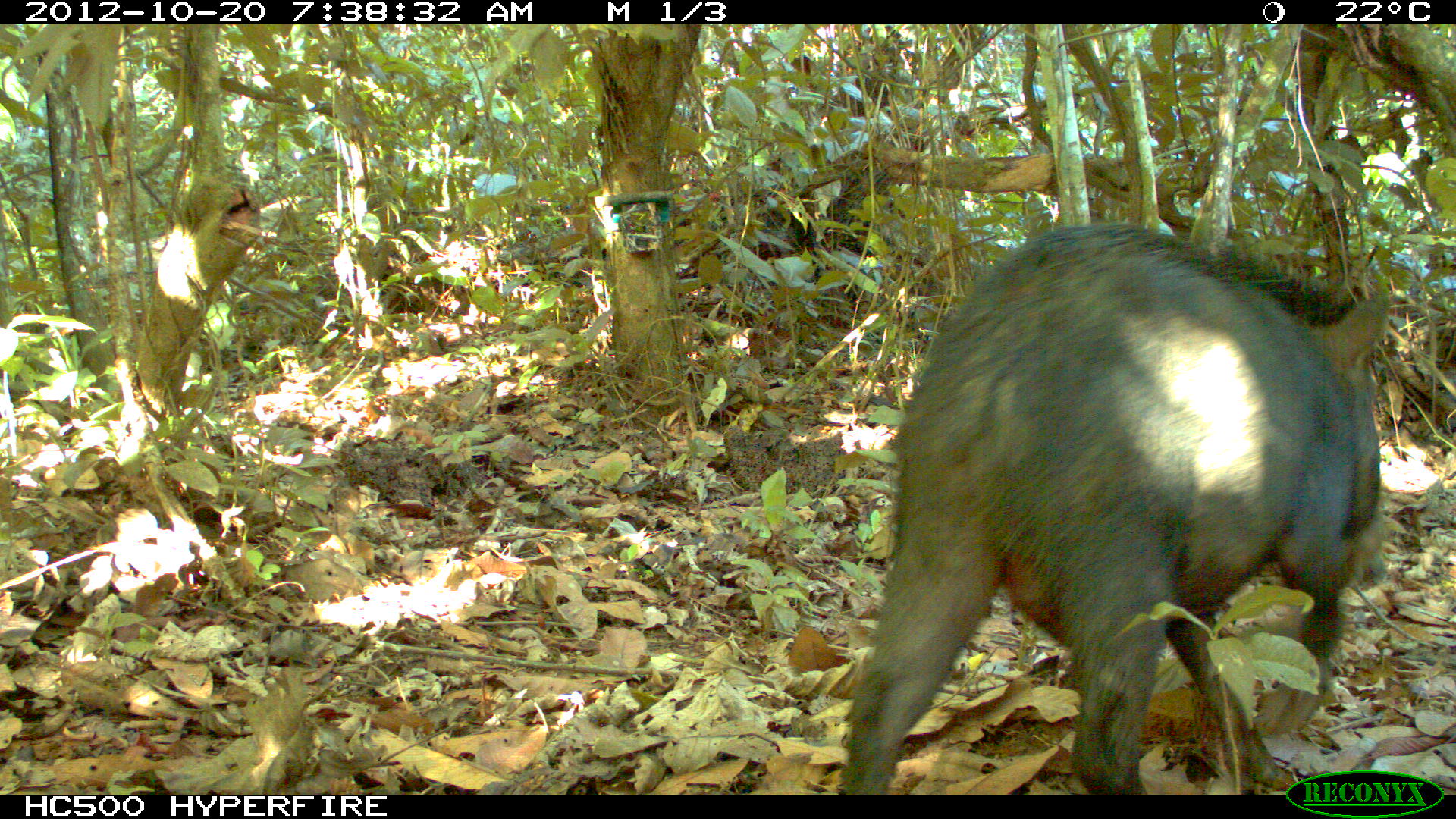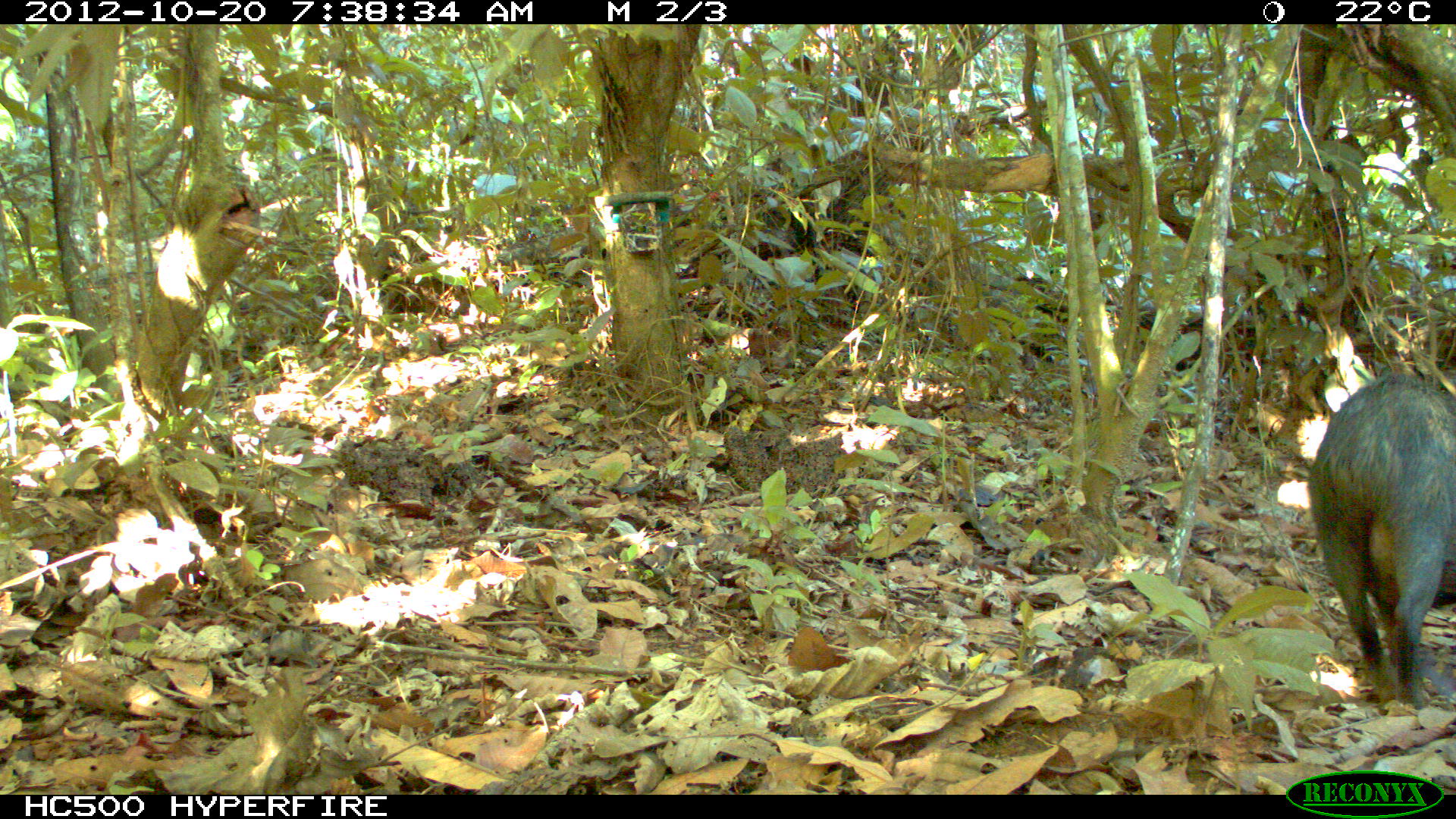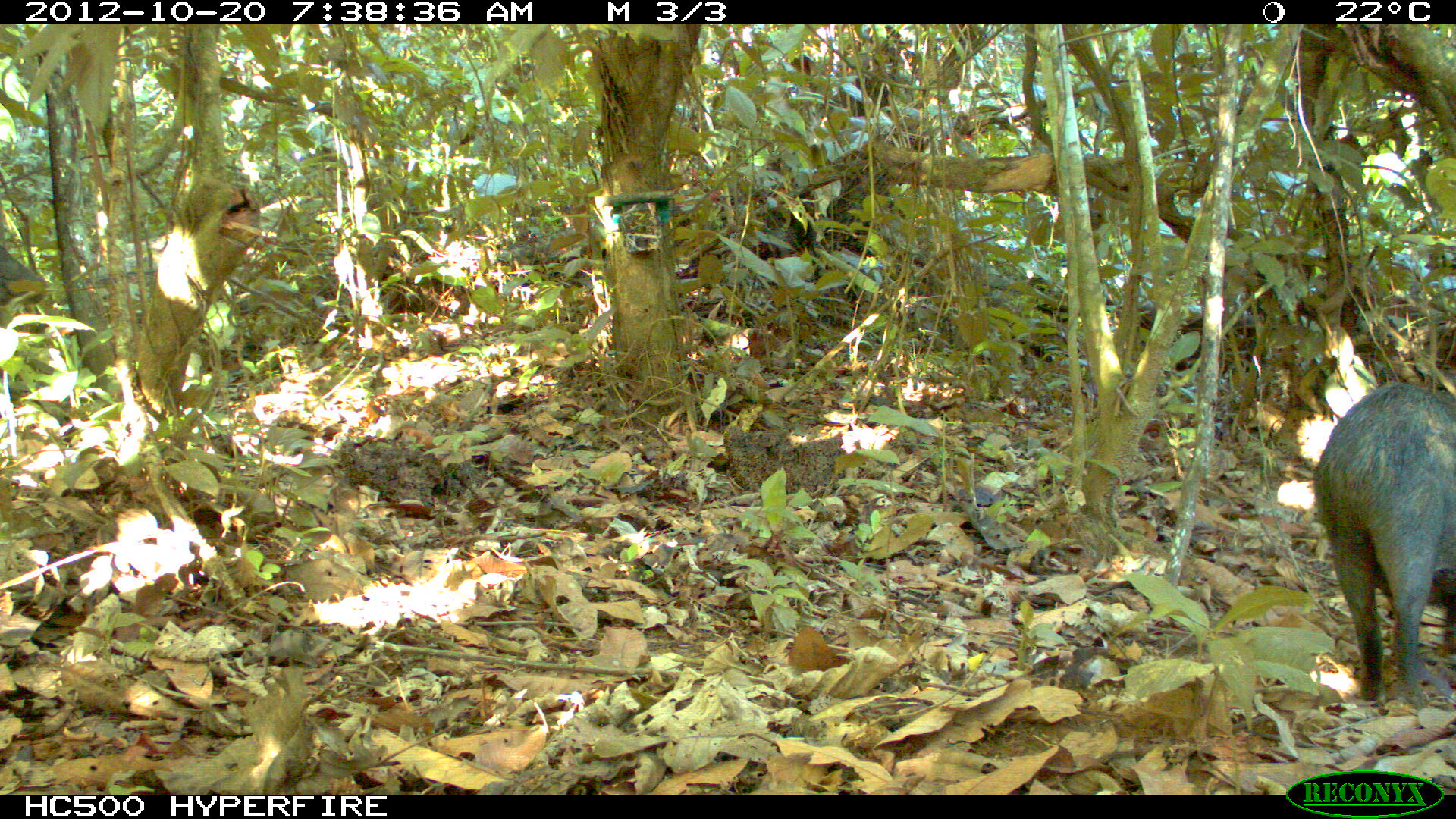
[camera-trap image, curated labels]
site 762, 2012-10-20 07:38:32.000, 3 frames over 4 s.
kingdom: Animalia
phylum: Chordata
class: Mammalia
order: Artiodactyla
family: Tayassuidae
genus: Tayassu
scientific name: Tayassu pecari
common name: white-lipped peccary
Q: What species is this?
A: Tayassu pecari (white-lipped peccary).